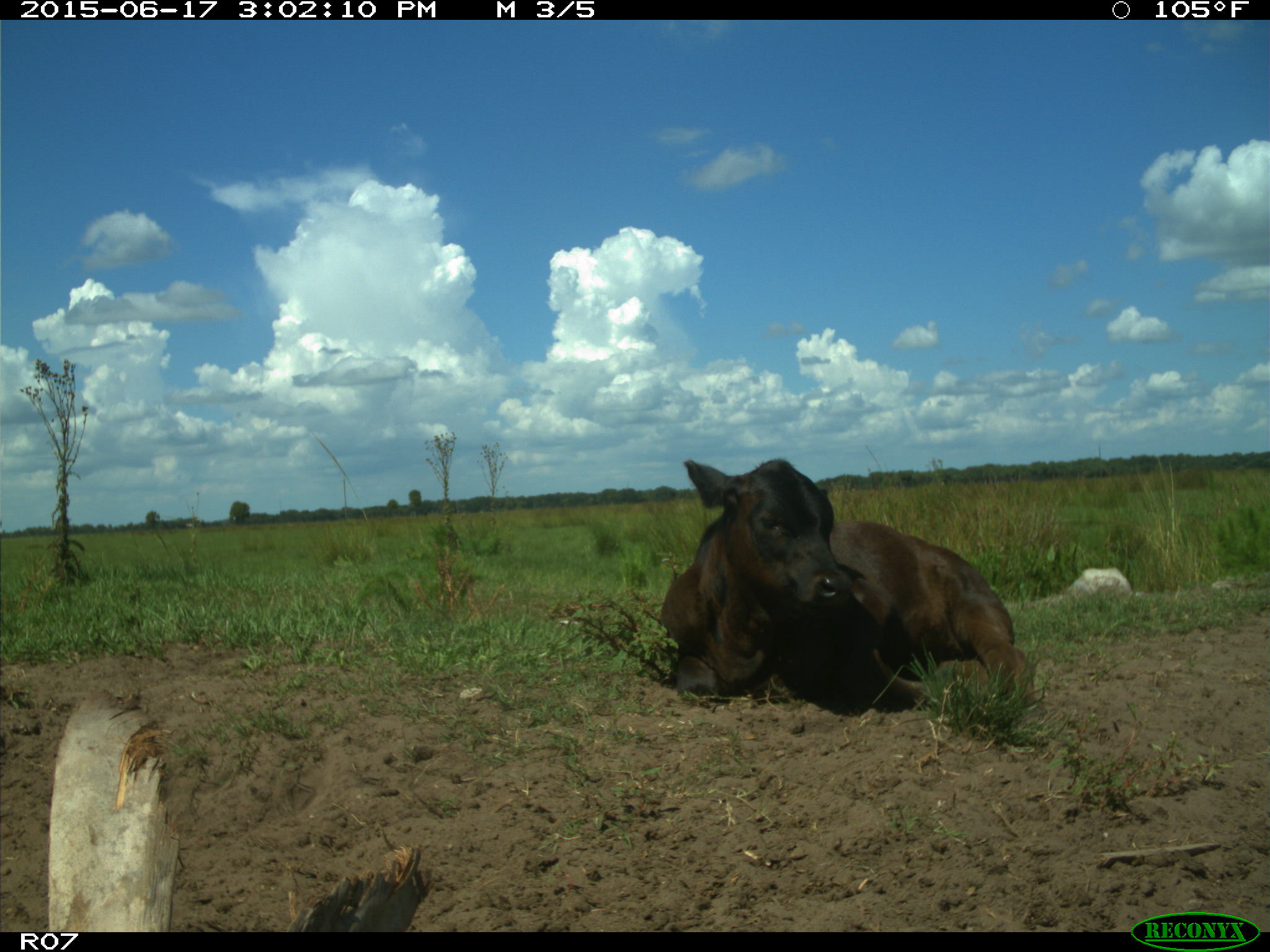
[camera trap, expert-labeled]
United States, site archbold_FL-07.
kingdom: Animalia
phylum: Chordata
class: Mammalia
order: Artiodactyla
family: Bovidae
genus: Bos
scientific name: Bos taurus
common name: domestic cow